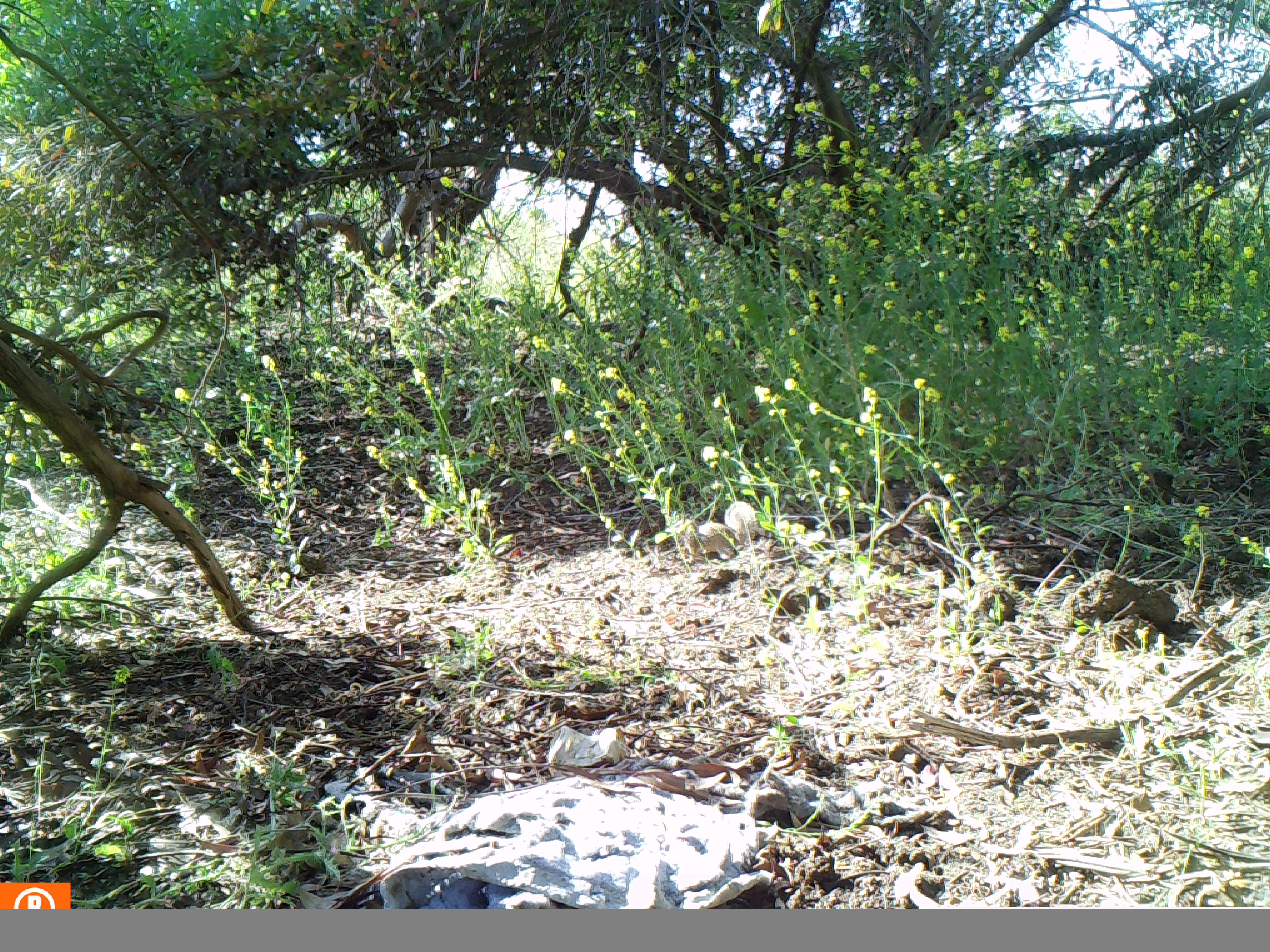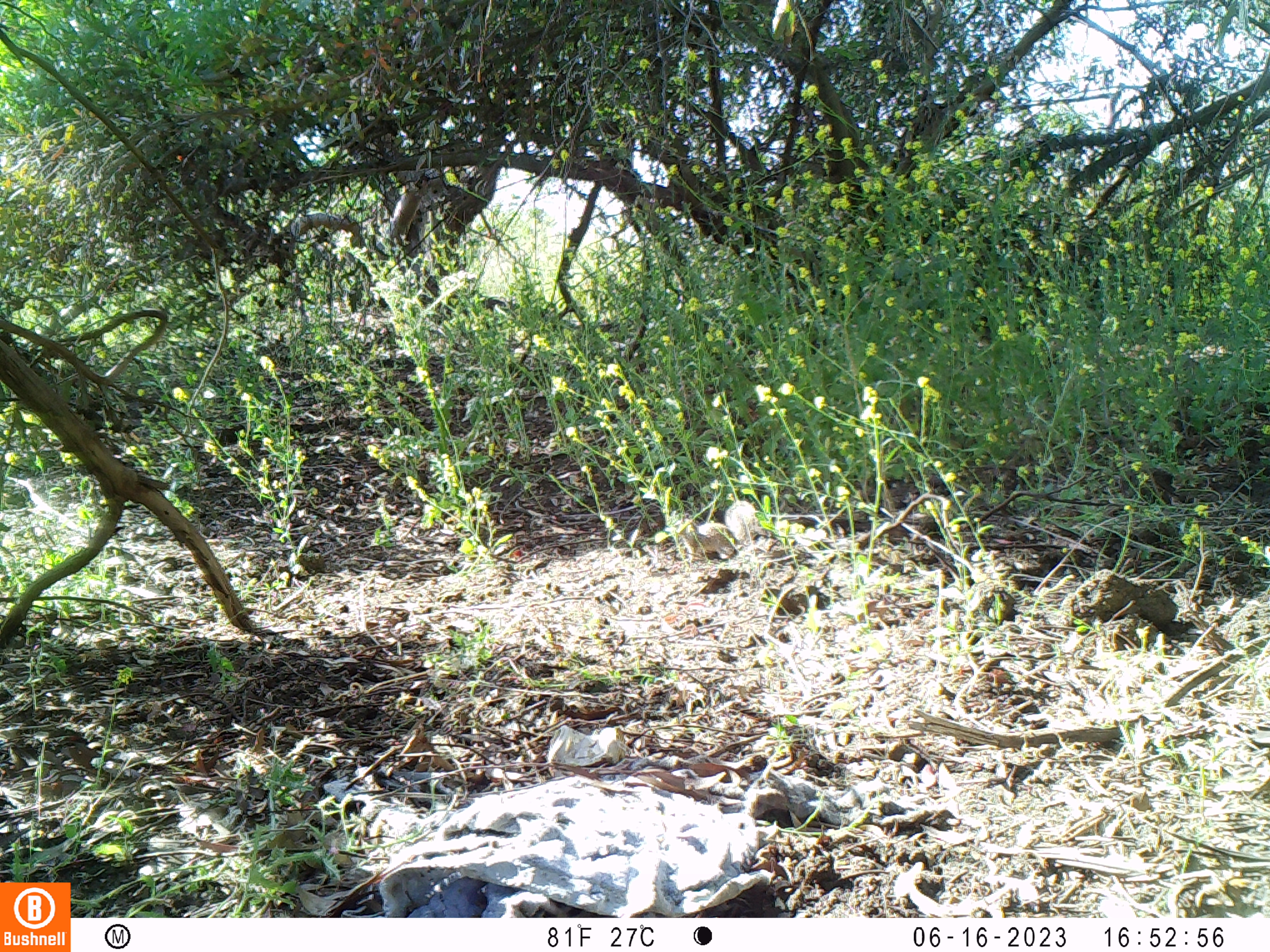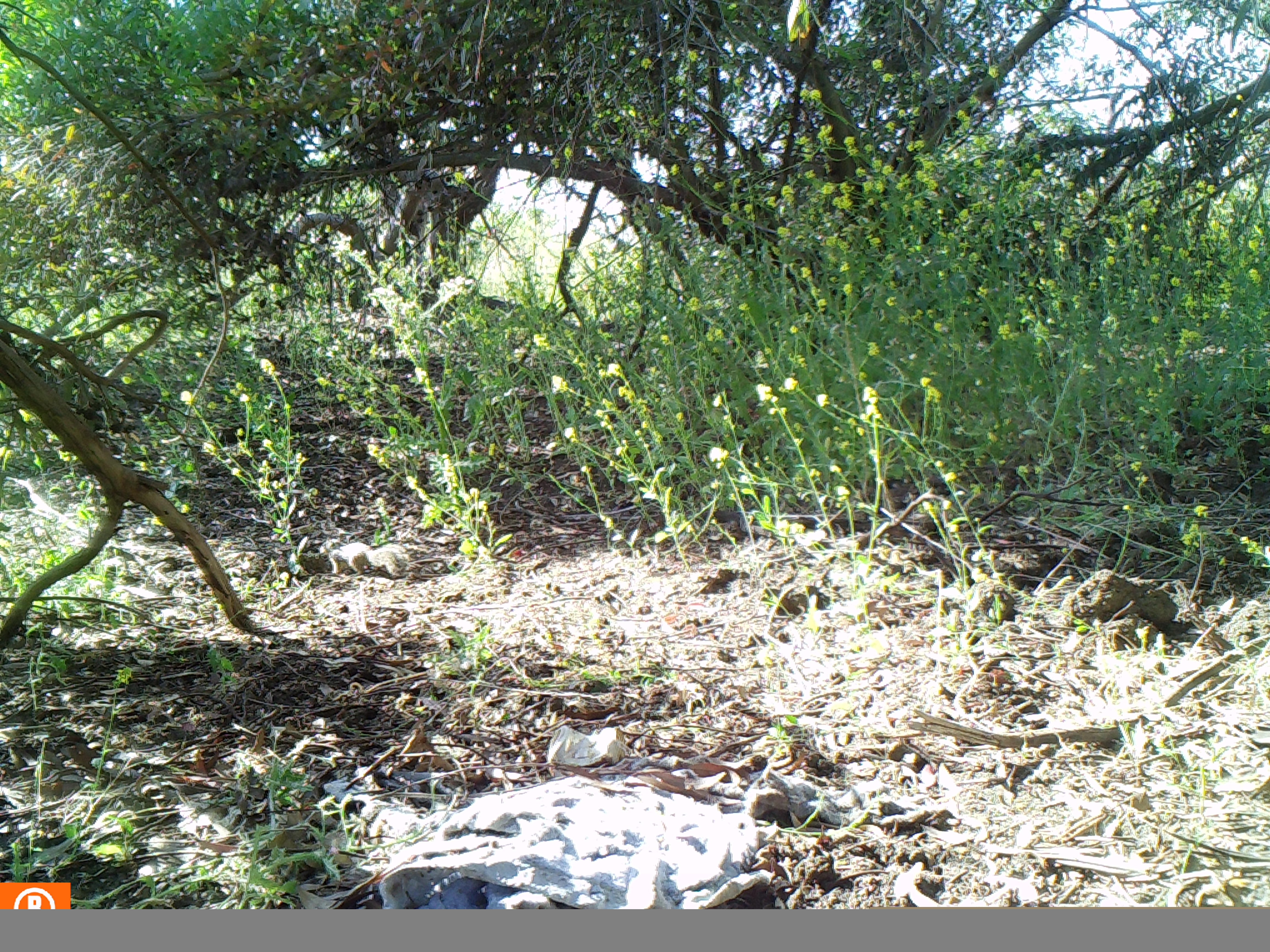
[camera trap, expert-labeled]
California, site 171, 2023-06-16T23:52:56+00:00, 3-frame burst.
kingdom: Animalia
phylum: Chordata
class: Mammalia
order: Rodentia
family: Sciuridae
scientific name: Sciuridae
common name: squirrel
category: unknown squirrel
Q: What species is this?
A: Unknown squirrel (squirrel) (Sciuridae).